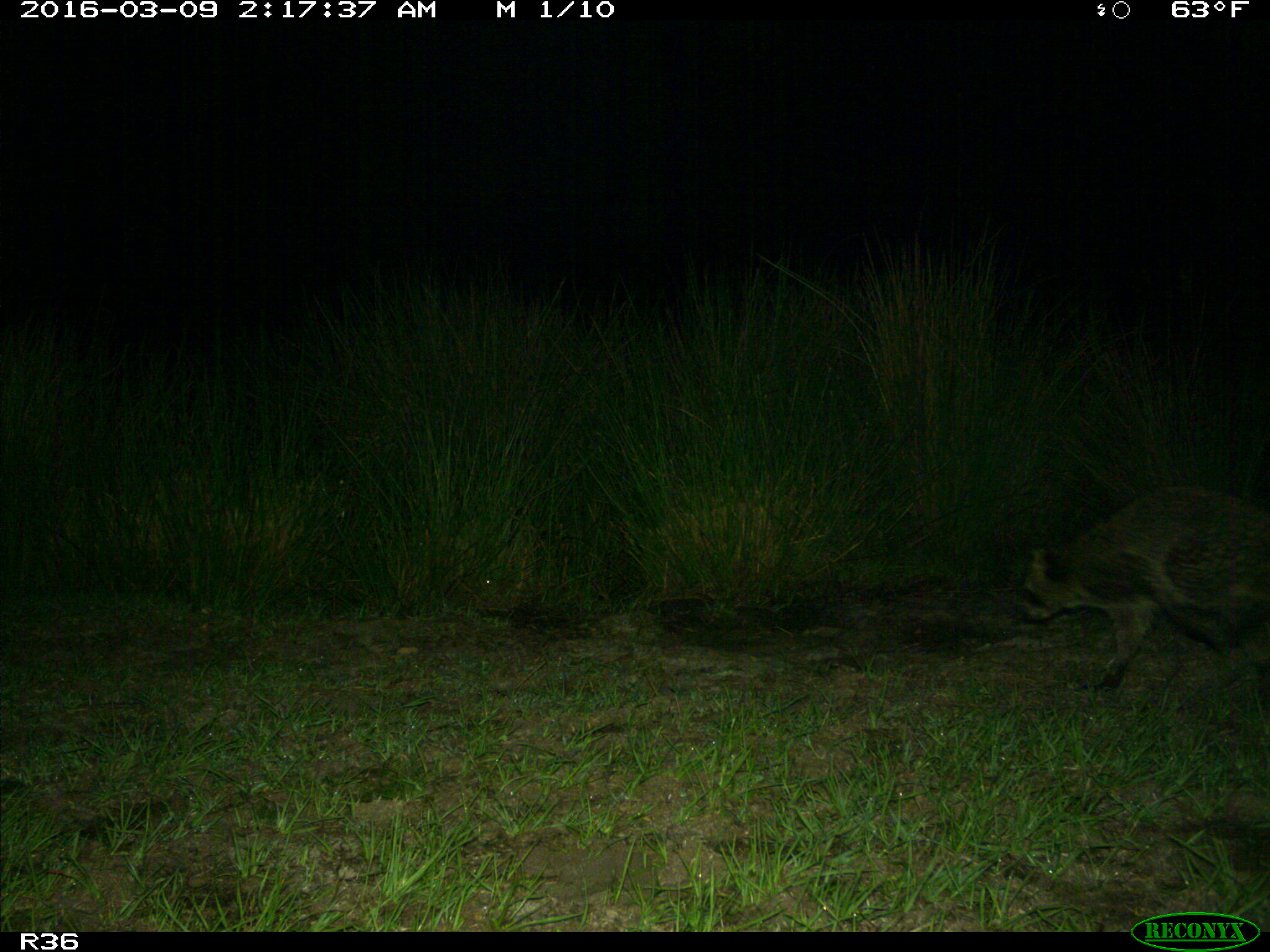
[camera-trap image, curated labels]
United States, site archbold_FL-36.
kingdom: Animalia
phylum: Chordata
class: Mammalia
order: Carnivora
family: Procyonidae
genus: Procyon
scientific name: Procyon lotor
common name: common raccoon